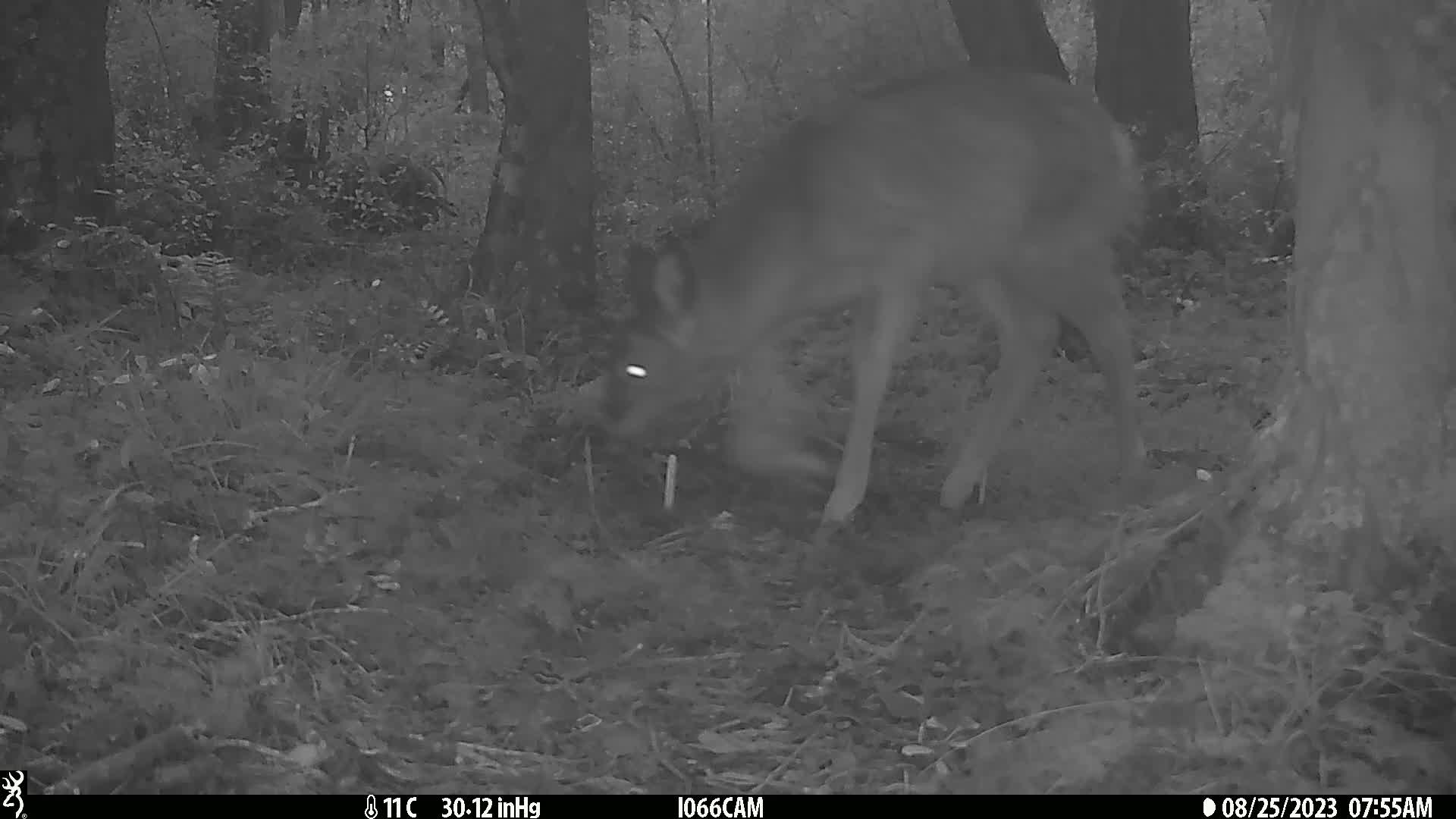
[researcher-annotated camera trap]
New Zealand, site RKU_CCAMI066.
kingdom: Animalia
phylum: Chordata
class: Mammalia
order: Artiodactyla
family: Cervidae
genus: Odocoileus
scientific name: Odocoileus virginianus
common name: white-tailed deer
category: white tailed deer